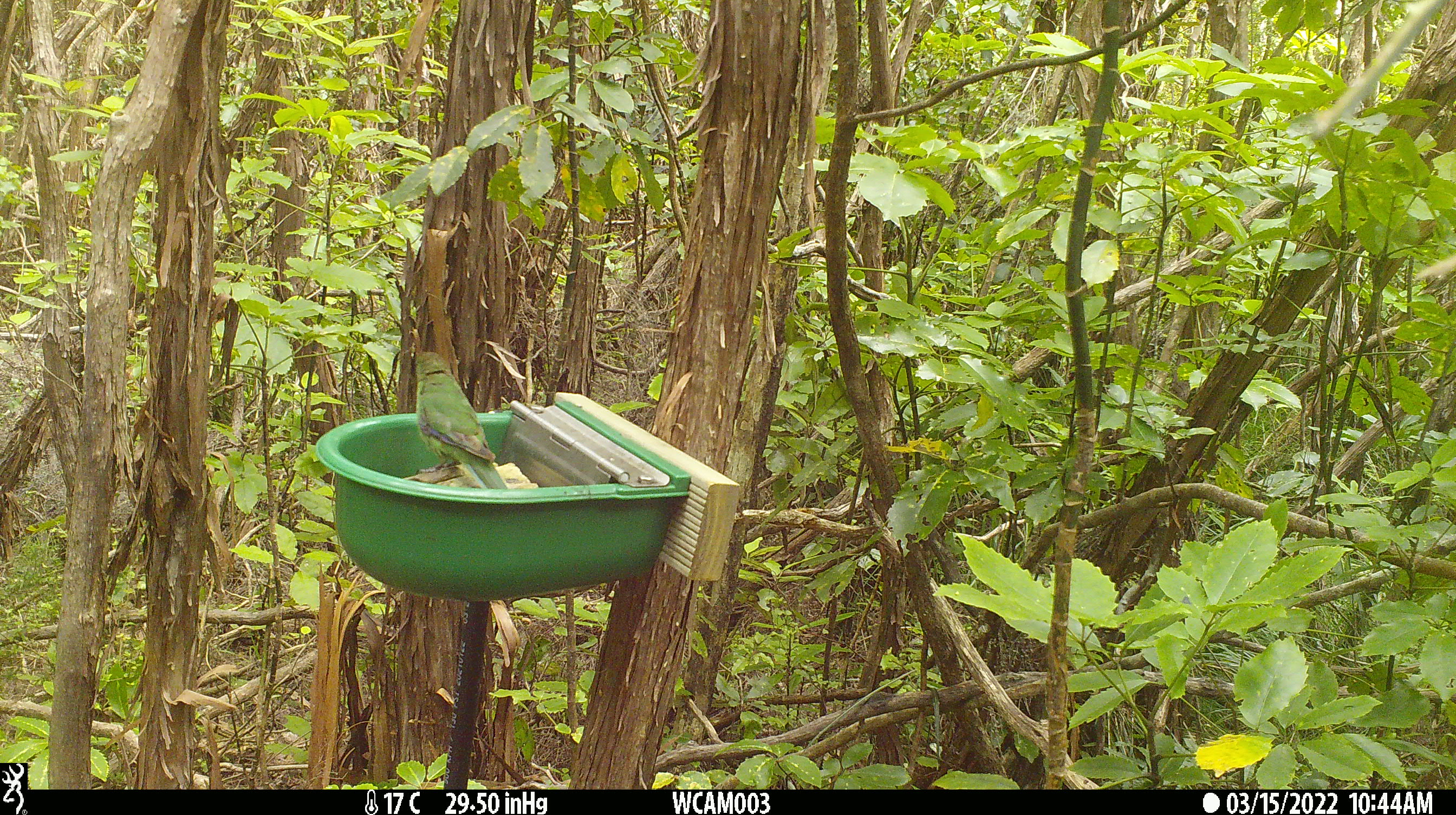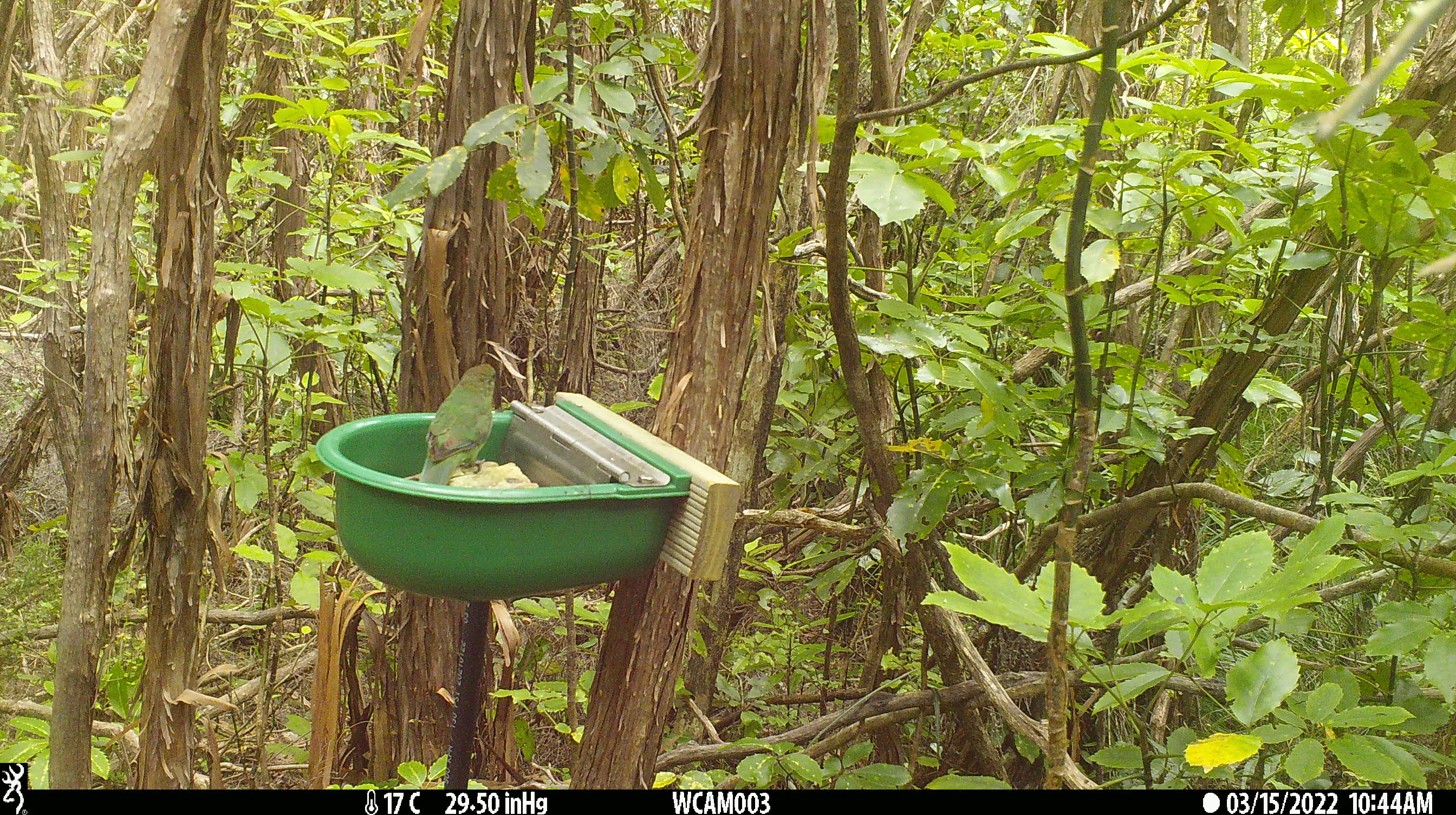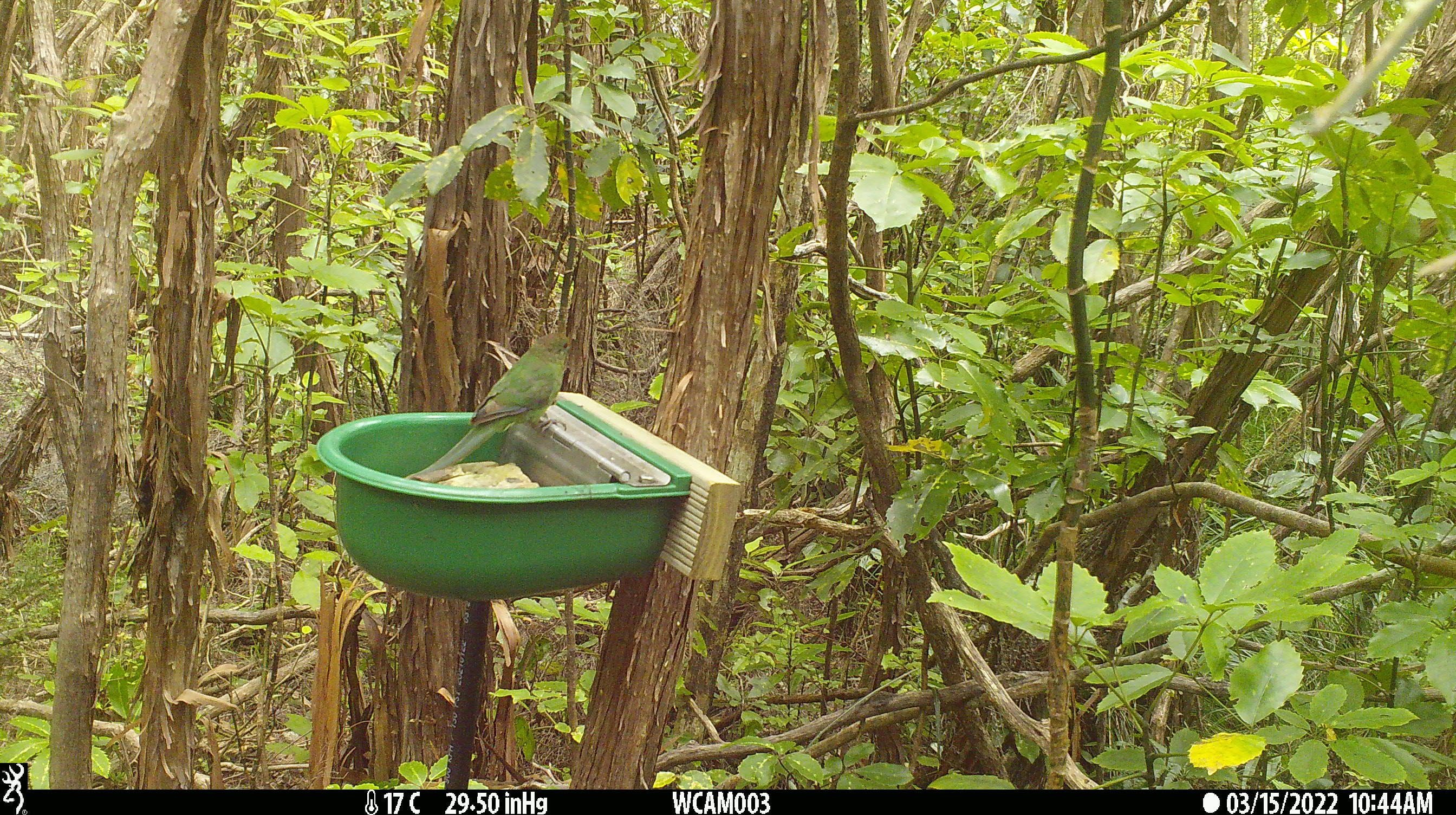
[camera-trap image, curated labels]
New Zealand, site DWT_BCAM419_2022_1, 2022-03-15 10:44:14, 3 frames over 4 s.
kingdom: Animalia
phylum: Chordata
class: Aves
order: Psittaciformes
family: Psittaculidae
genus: Cyanoramphus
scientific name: Cyanoramphus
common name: parakeet